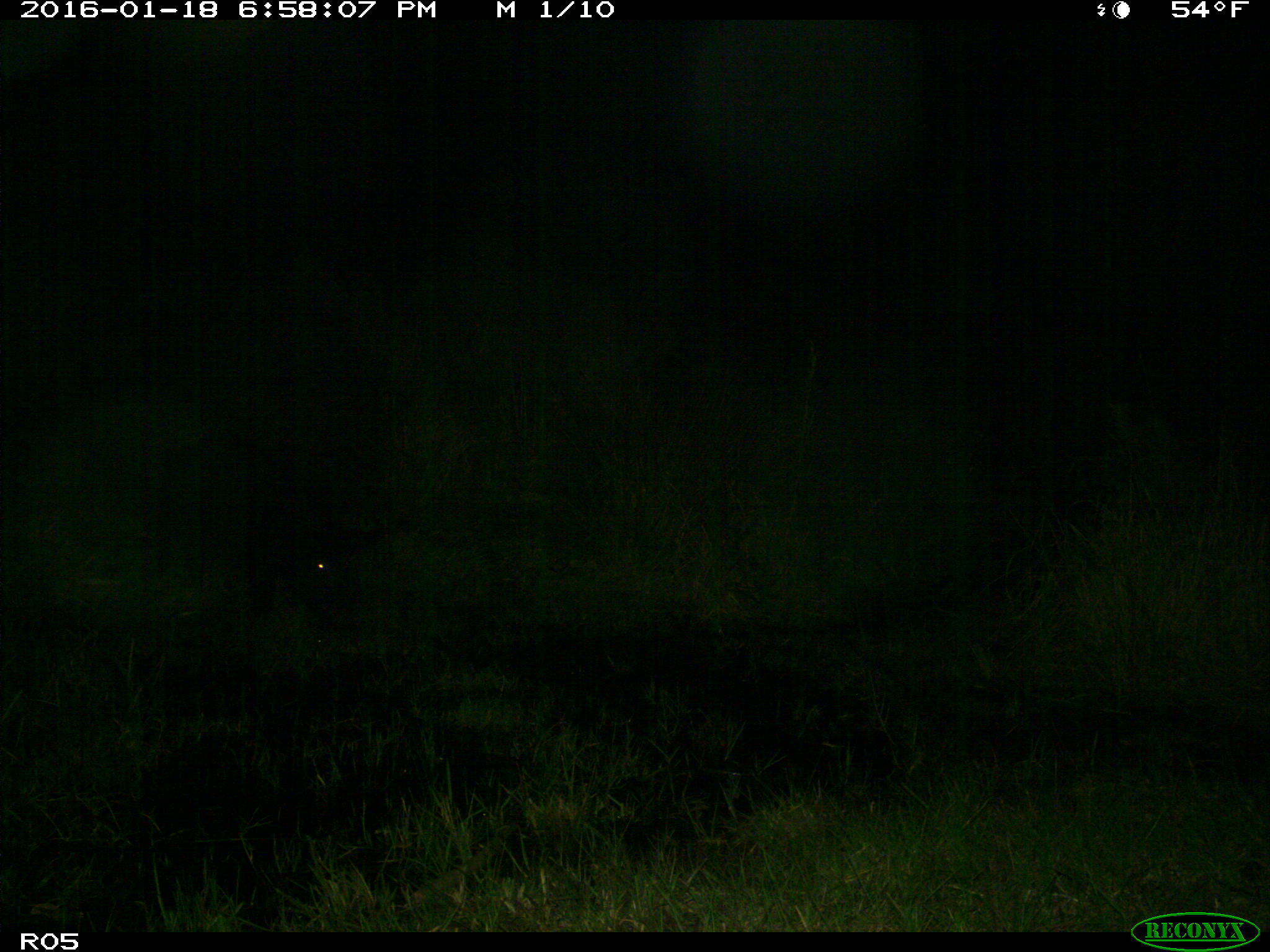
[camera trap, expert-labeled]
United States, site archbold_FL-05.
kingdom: Animalia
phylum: Chordata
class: Mammalia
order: Artiodactyla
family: Suidae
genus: Sus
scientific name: Sus scrofa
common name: wild boar